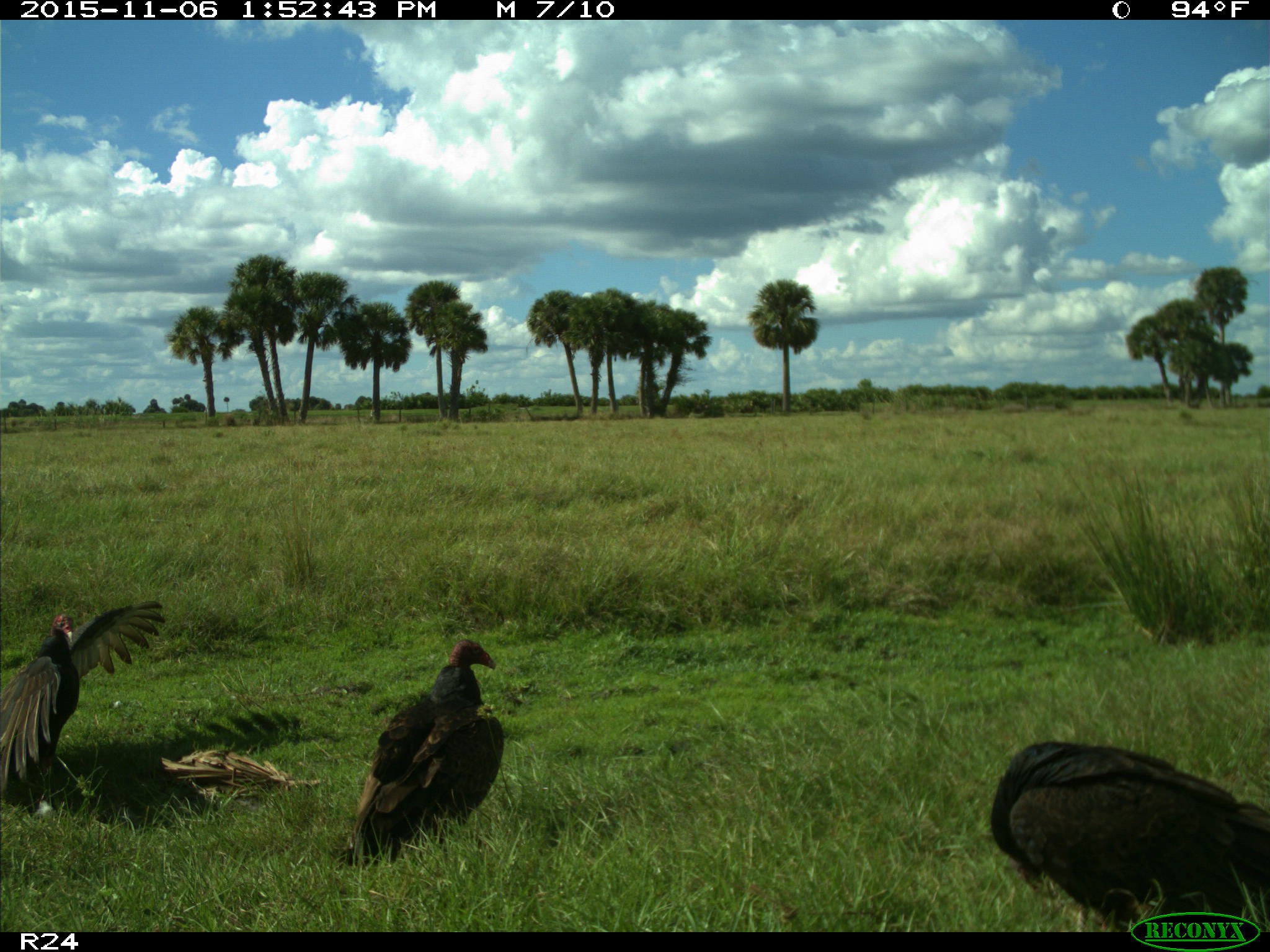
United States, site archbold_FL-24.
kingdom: Animalia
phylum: Chordata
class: Aves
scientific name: Aves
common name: birds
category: unidentified bird